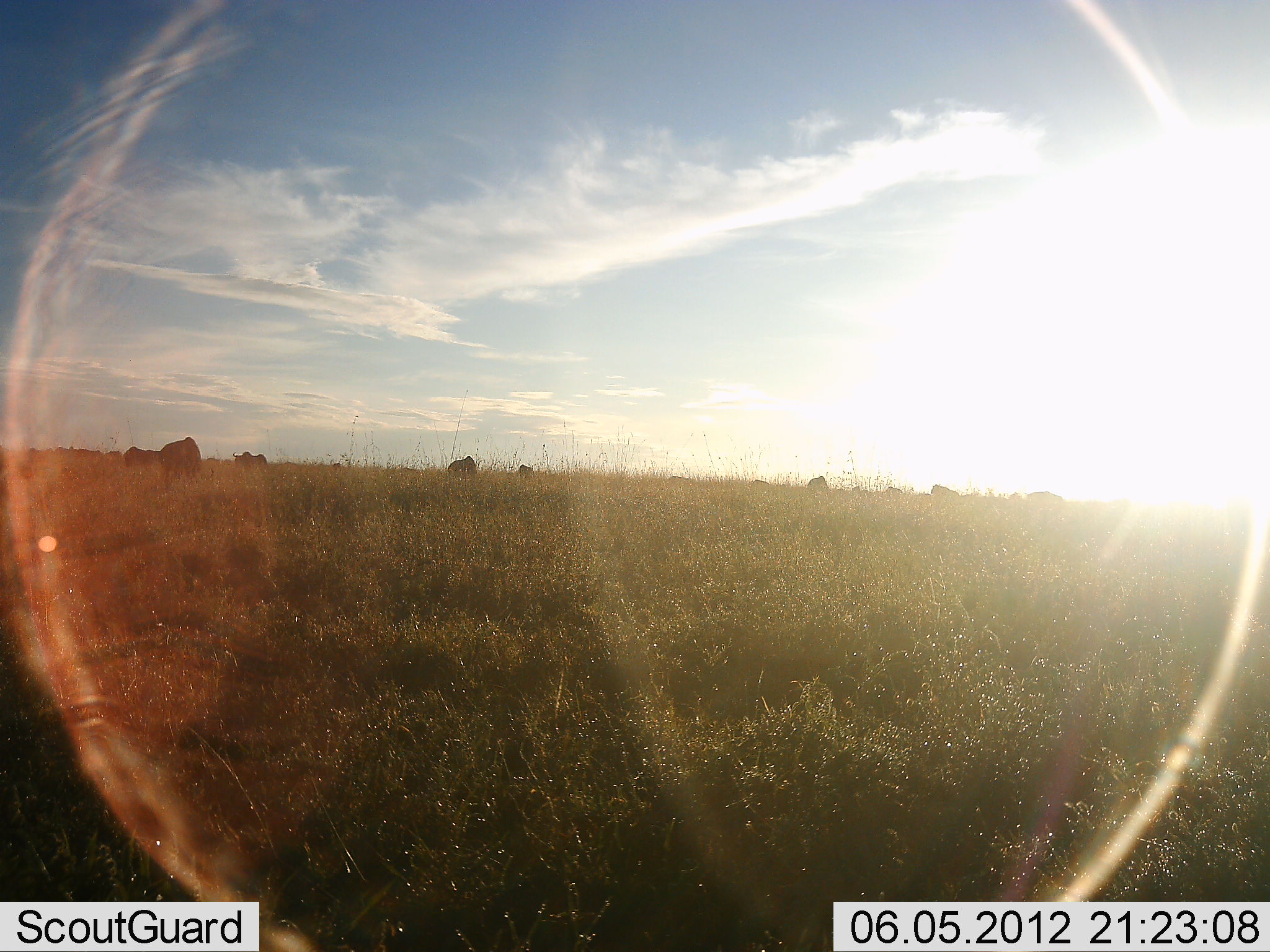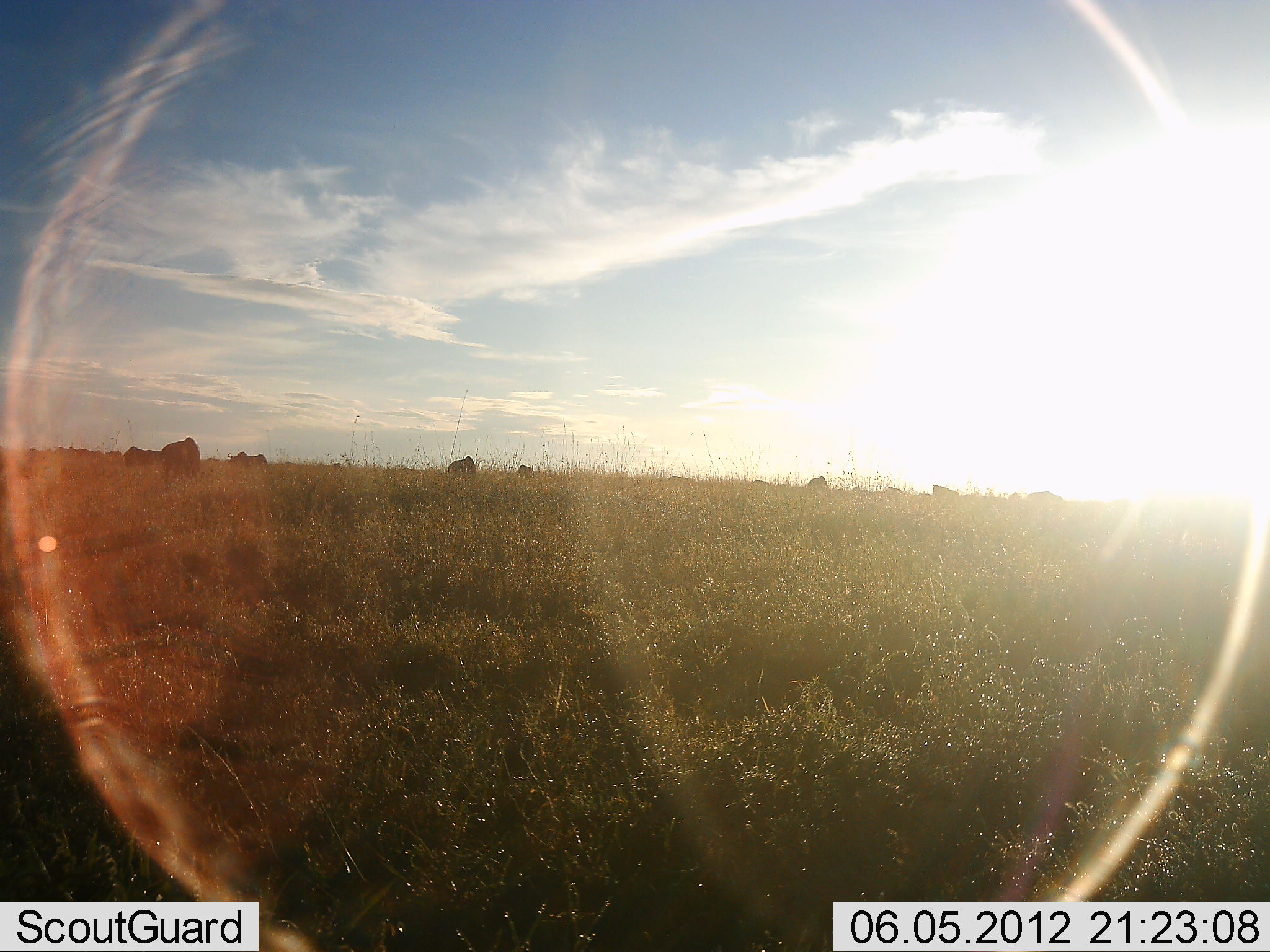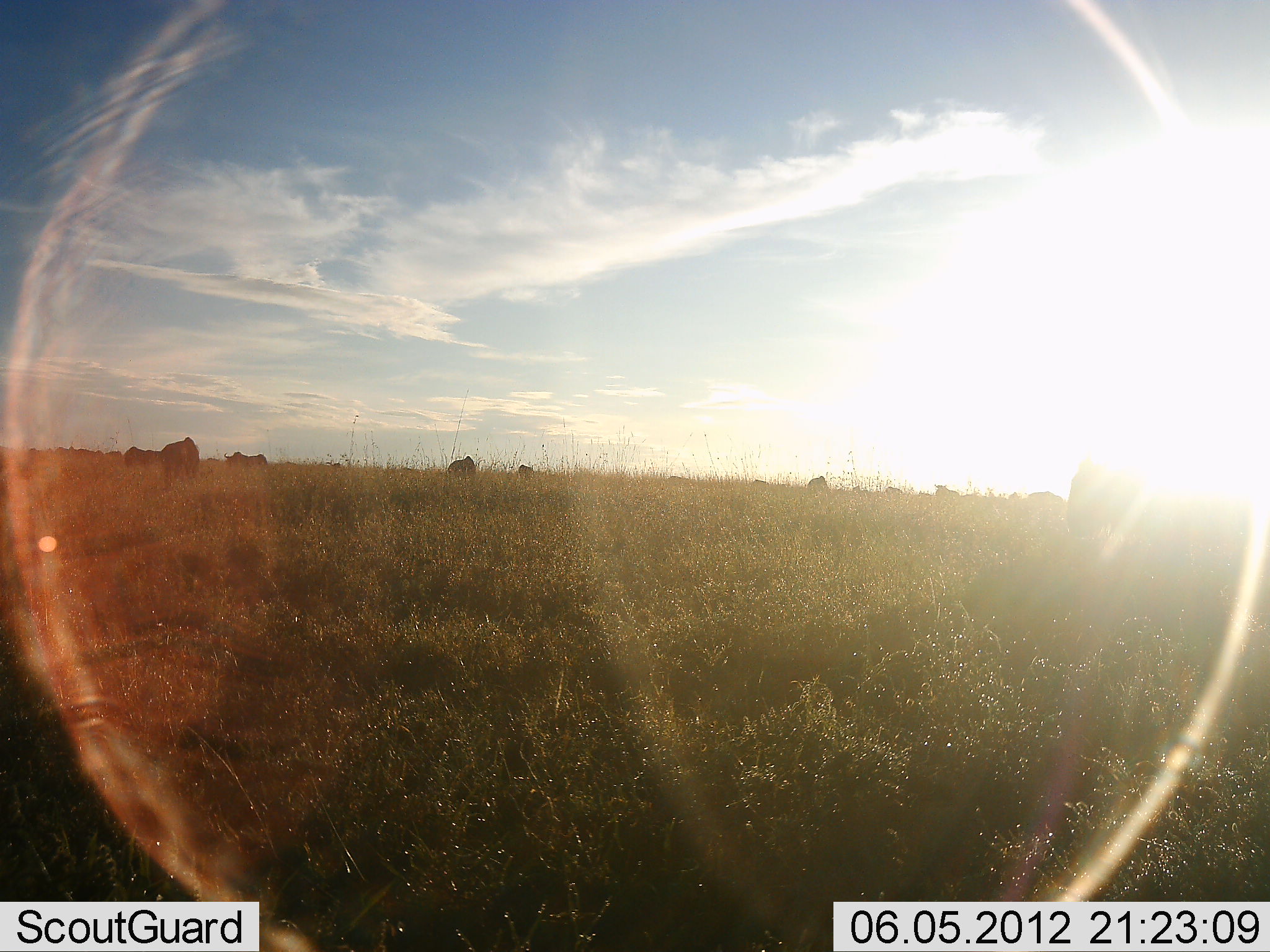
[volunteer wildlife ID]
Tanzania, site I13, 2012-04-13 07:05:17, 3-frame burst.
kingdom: Animalia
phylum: Chordata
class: Mammalia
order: Artiodactyla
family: Bovidae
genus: Connochaetes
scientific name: Connochaetes taurinus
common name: blue wildebeest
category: wildebeest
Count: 11-50.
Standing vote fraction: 39%.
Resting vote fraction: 0%.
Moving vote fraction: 61%.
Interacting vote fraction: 0%.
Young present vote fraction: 0%.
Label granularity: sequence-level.